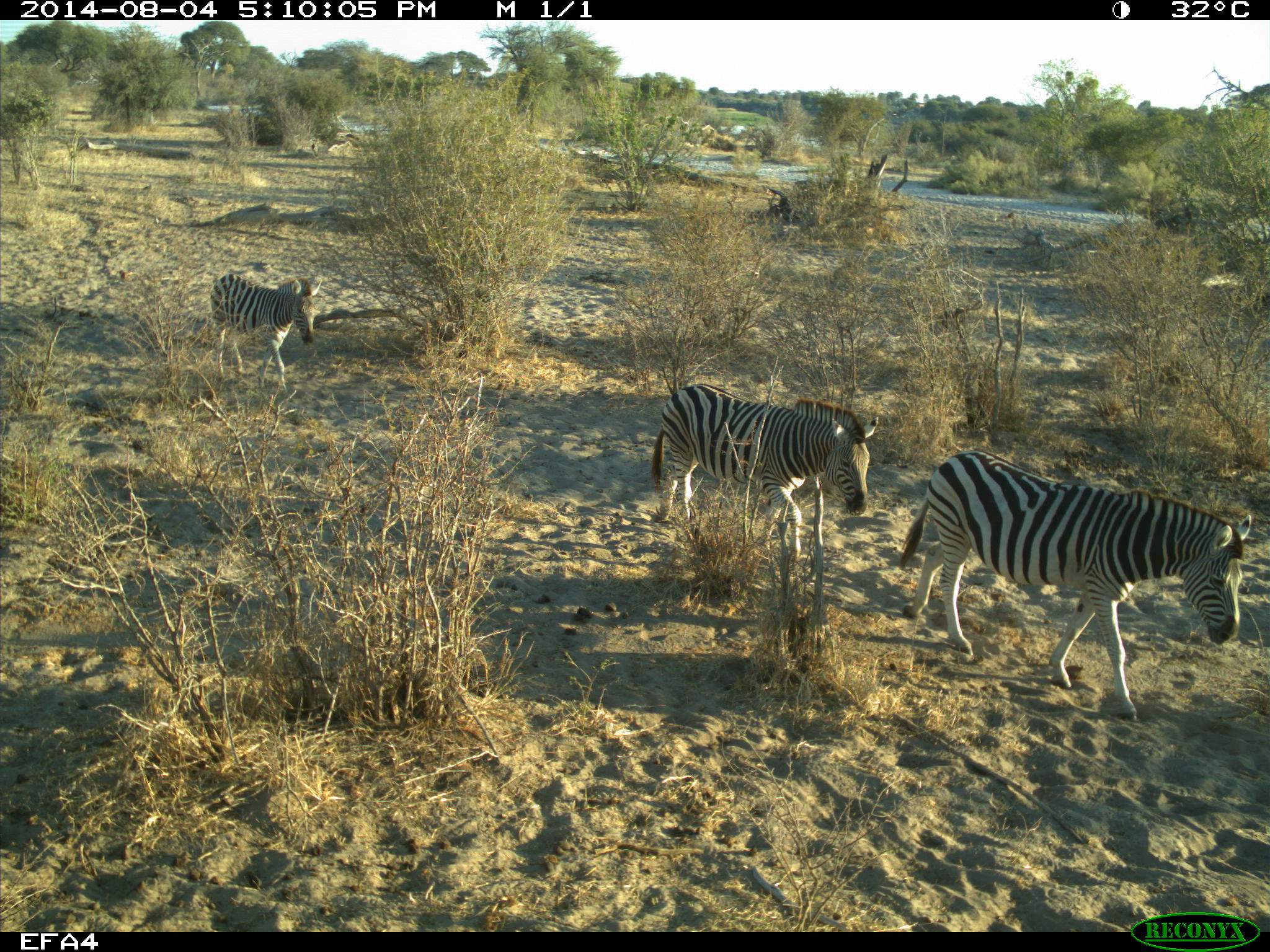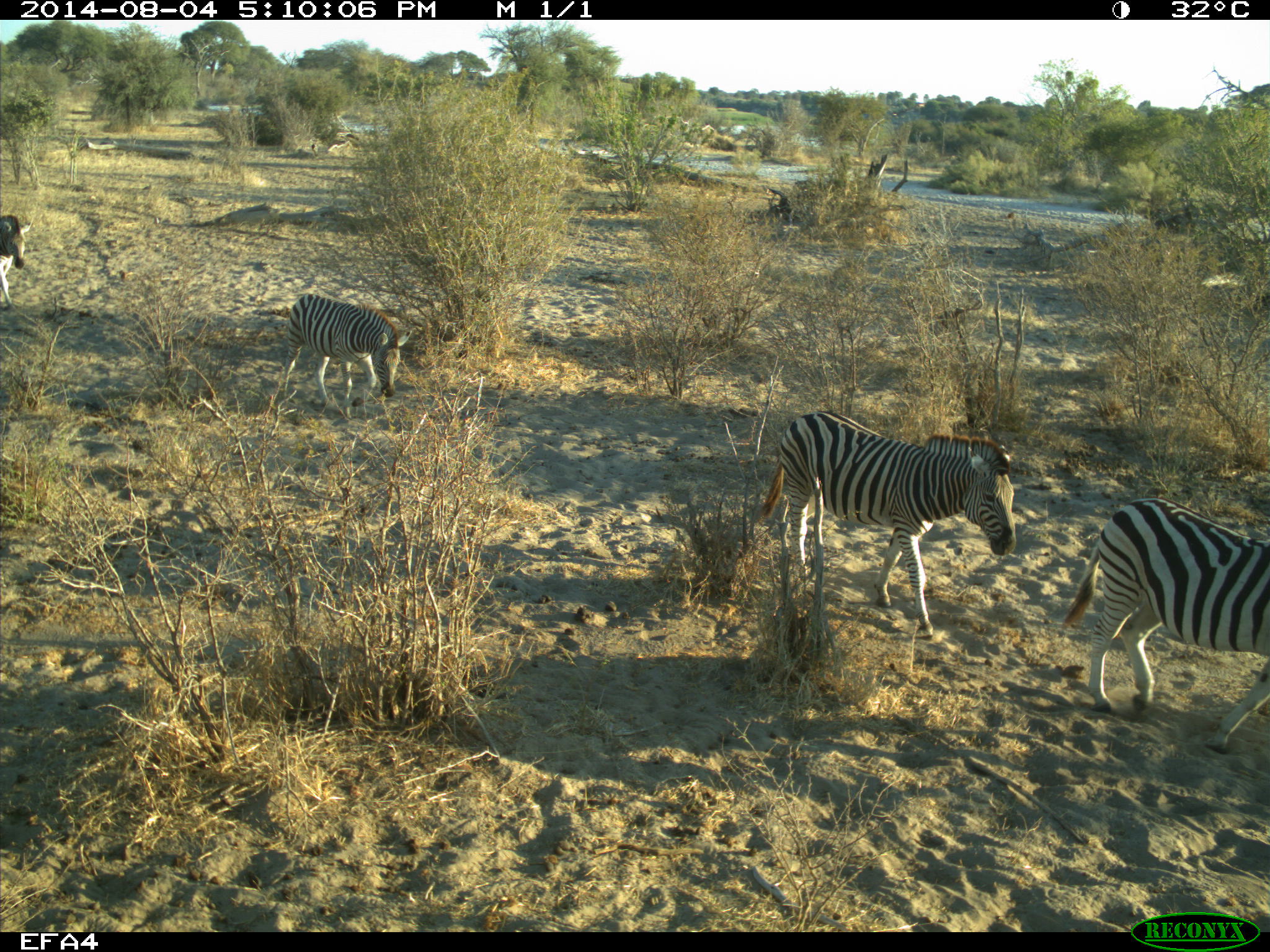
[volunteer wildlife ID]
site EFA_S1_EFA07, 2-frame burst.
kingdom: Animalia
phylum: Chordata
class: Mammalia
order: Perissodactyla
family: Equidae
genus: Equus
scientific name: Equus quagga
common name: plains zebra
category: zebraplains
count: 3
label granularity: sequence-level